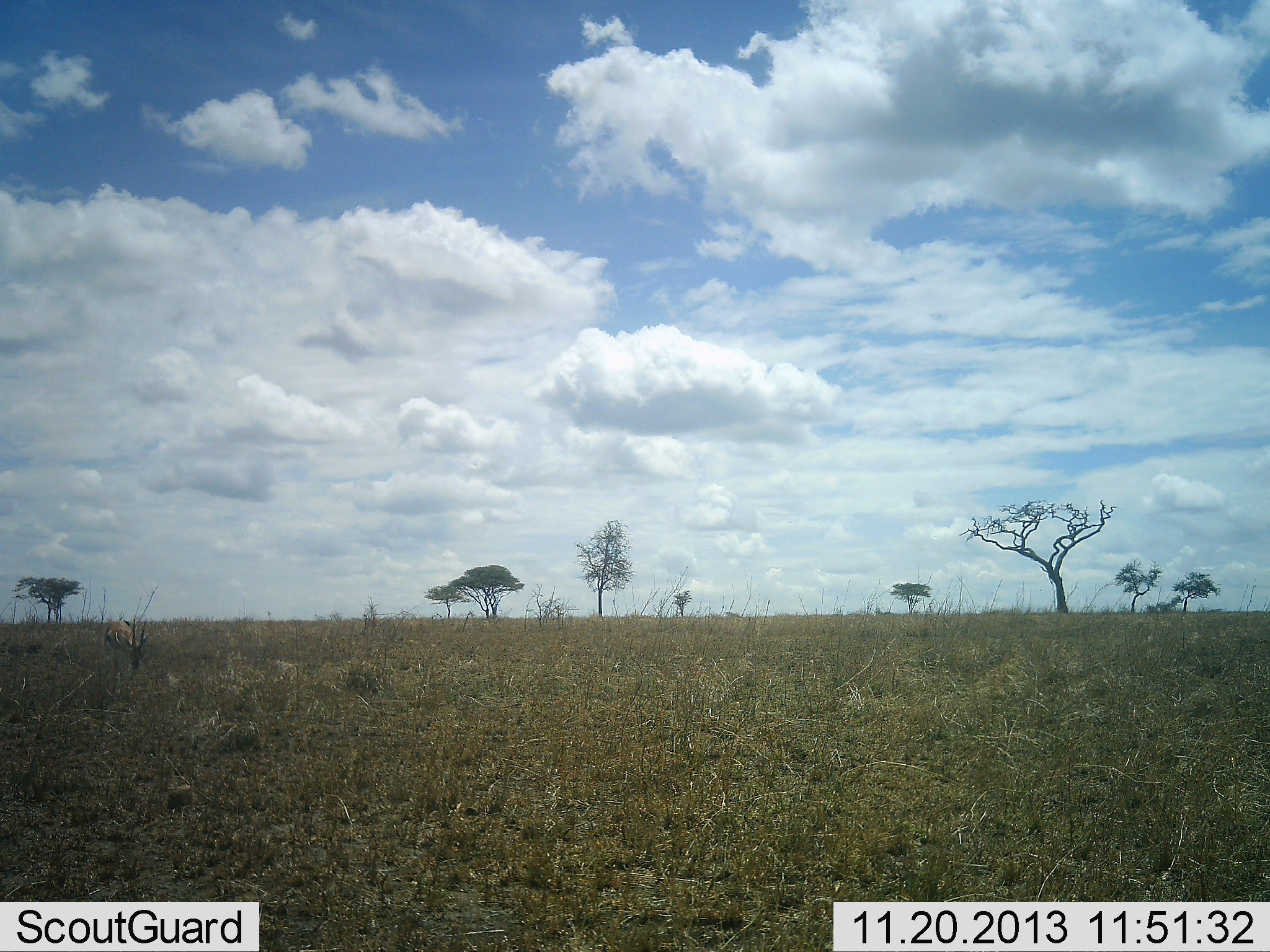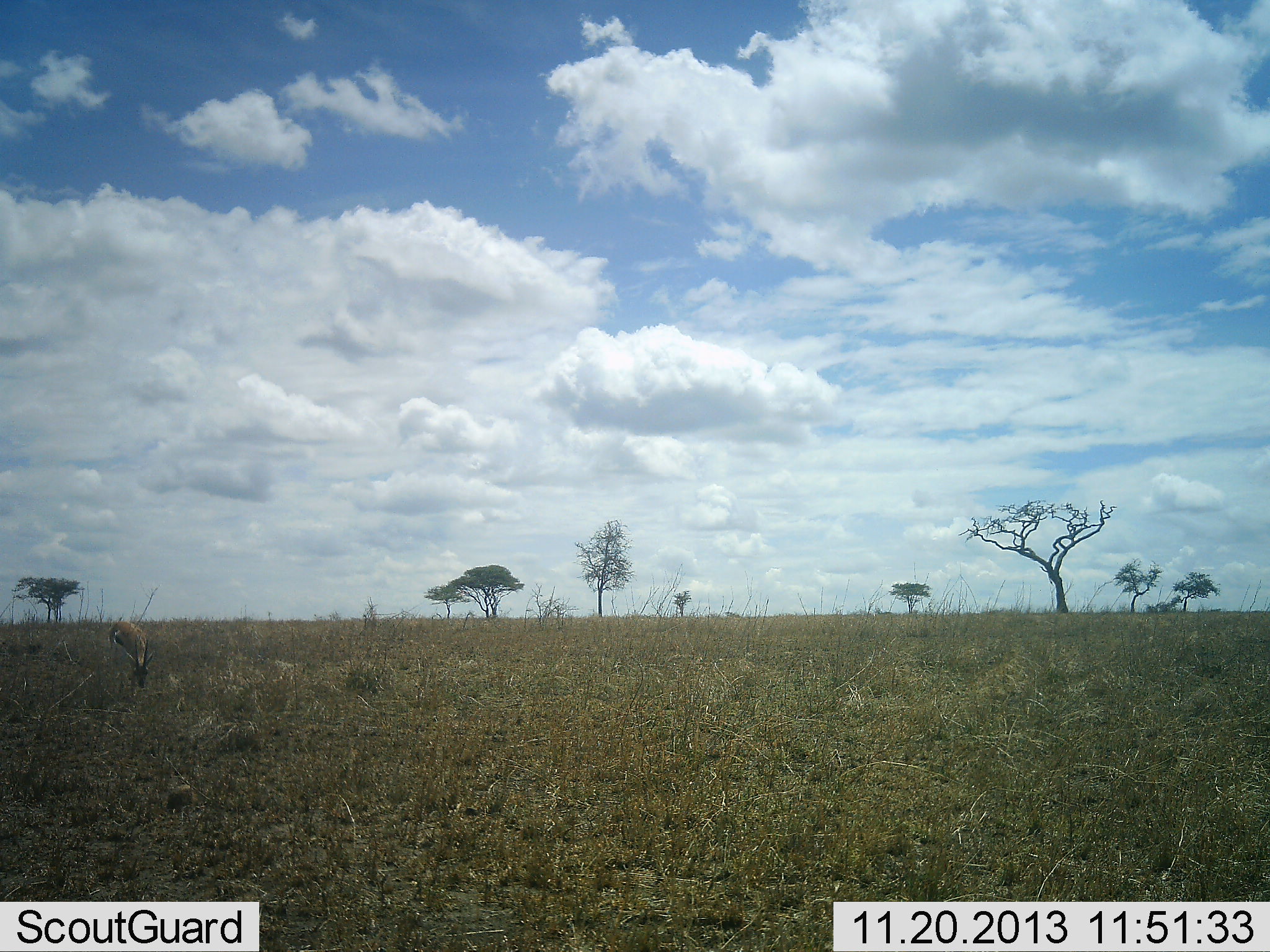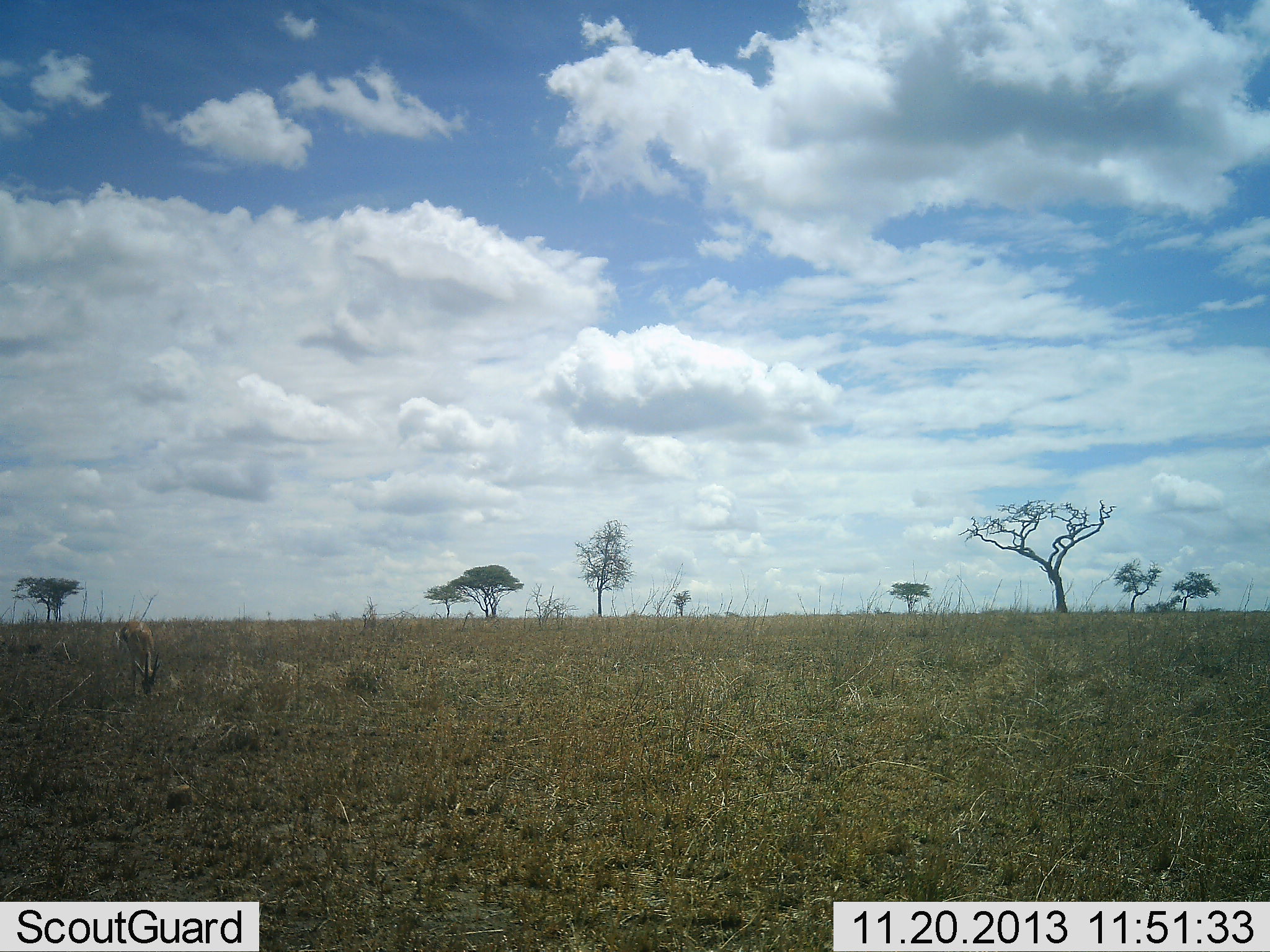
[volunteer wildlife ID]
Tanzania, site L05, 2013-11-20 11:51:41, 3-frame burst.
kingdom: Animalia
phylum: Chordata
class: Mammalia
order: Artiodactyla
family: Bovidae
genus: Eudorcas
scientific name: Eudorcas thomsonii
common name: thomson's gazelle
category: gazellethomsons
Gazellethomsons (thomson's gazelle) (Eudorcas thomsonii), count 1. Behavior (volunteer vote fractions): standing 10%, resting 0%, moving 40%, interacting 0%. Young present (vote fraction): 0%. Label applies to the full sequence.